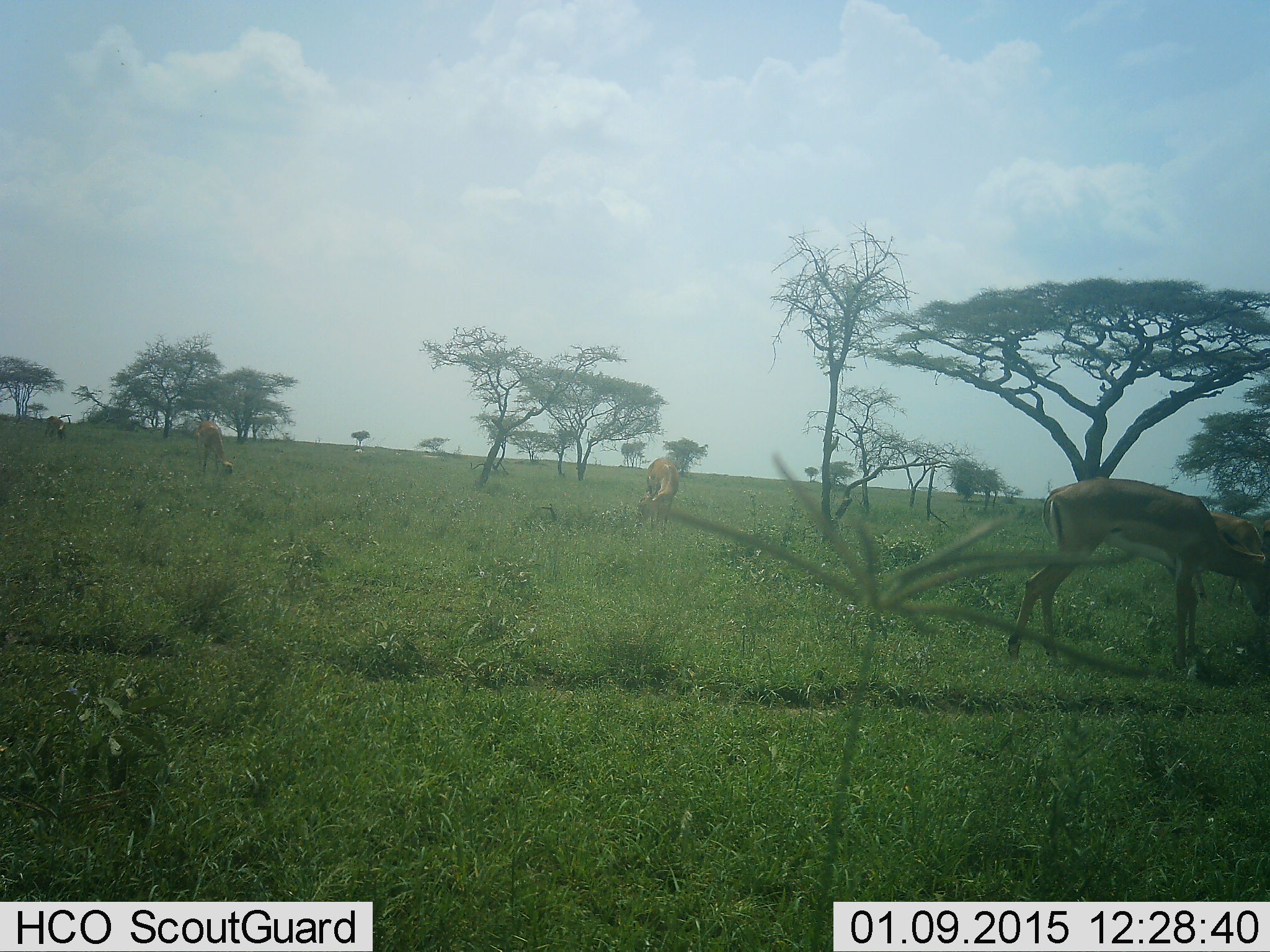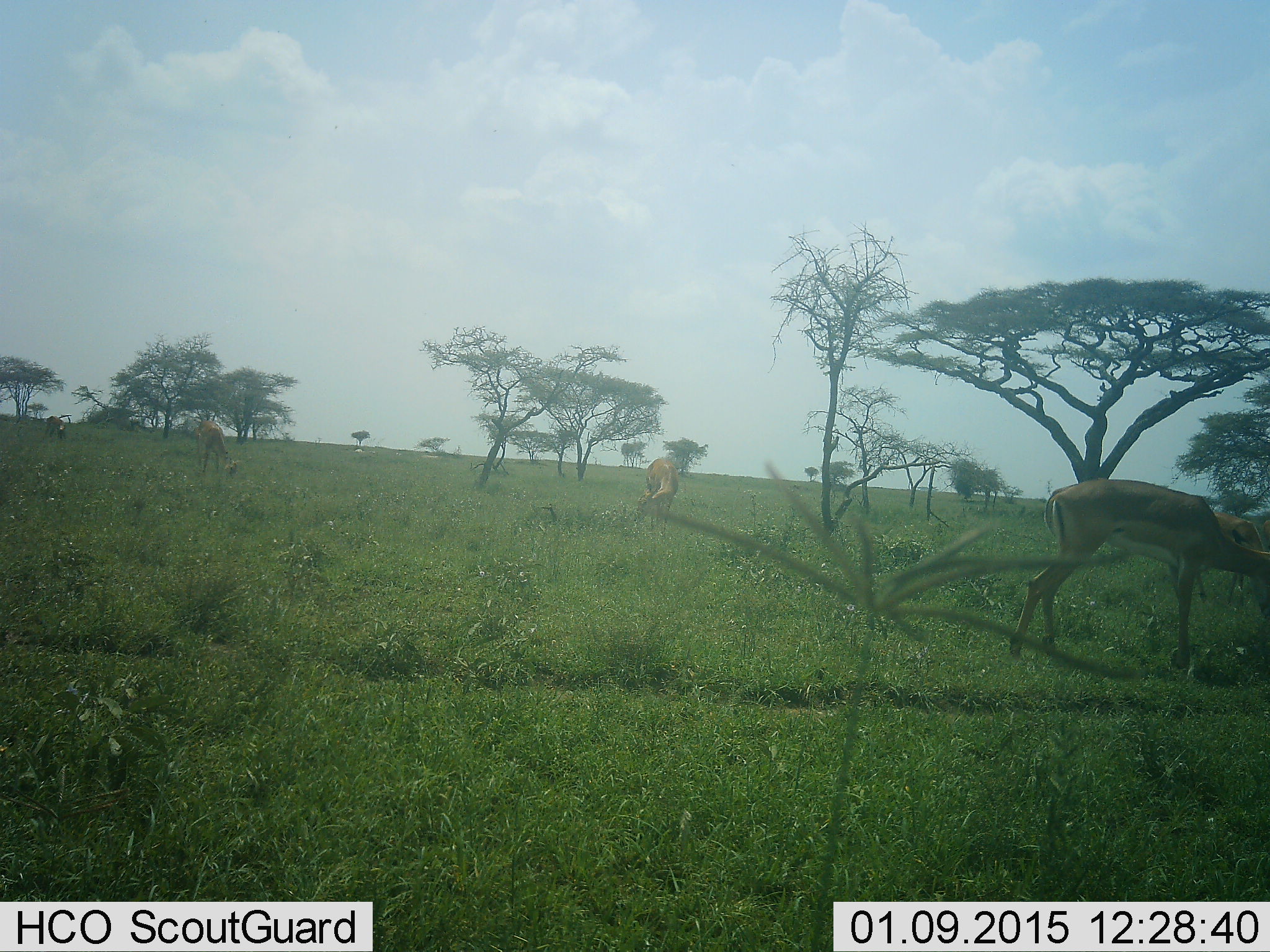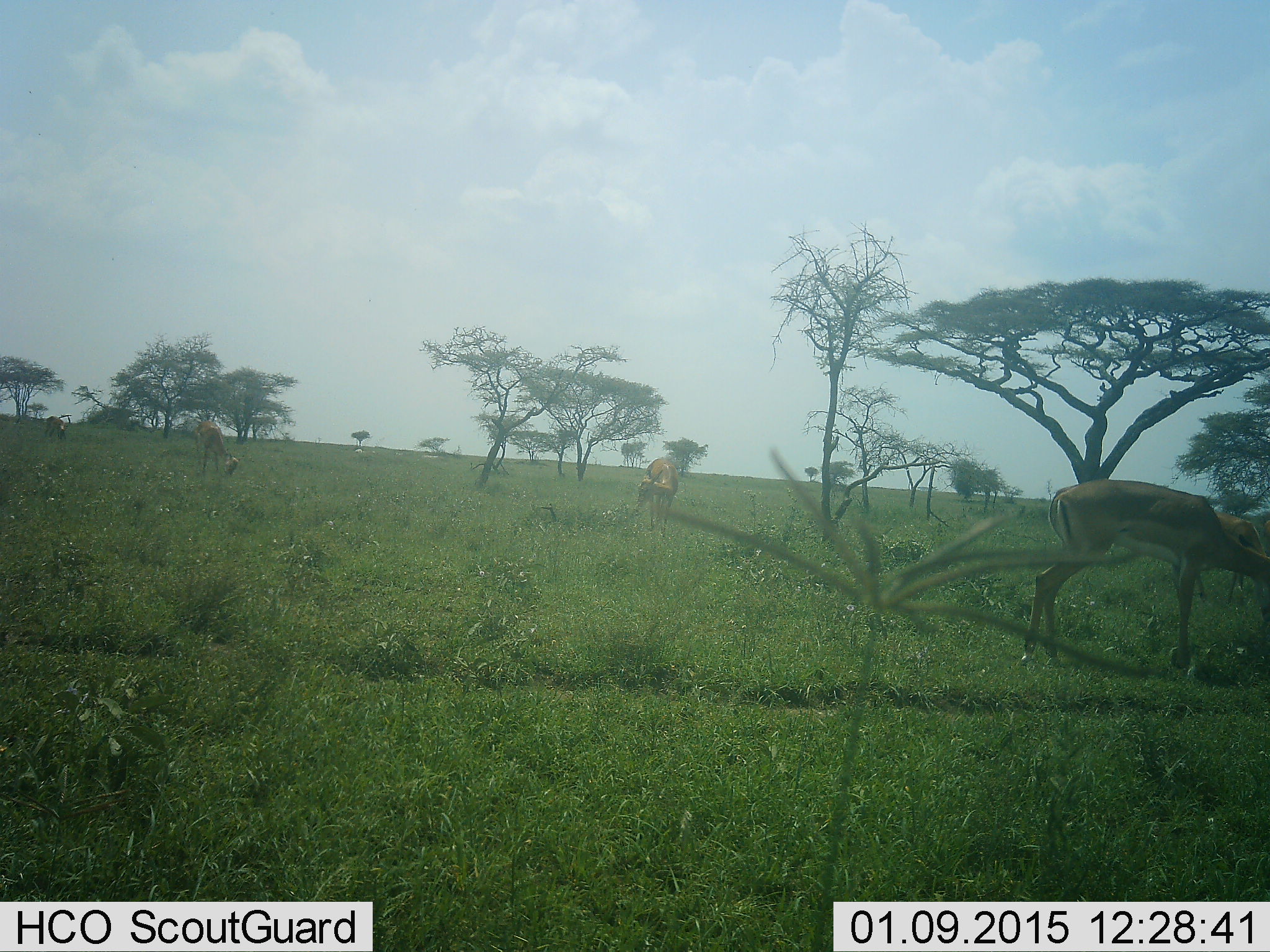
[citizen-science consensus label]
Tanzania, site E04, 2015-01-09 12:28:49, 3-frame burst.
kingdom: Animalia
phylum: Chordata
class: Mammalia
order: Artiodactyla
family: Bovidae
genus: Aepyceros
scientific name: Aepyceros melampus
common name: impala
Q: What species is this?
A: Impala (Aepyceros melampus).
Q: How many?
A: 4.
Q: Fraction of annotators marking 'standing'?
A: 20%.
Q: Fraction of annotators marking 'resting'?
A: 0%.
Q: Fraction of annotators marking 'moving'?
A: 10%.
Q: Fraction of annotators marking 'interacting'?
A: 0%.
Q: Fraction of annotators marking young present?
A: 10%.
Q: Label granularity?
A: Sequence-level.